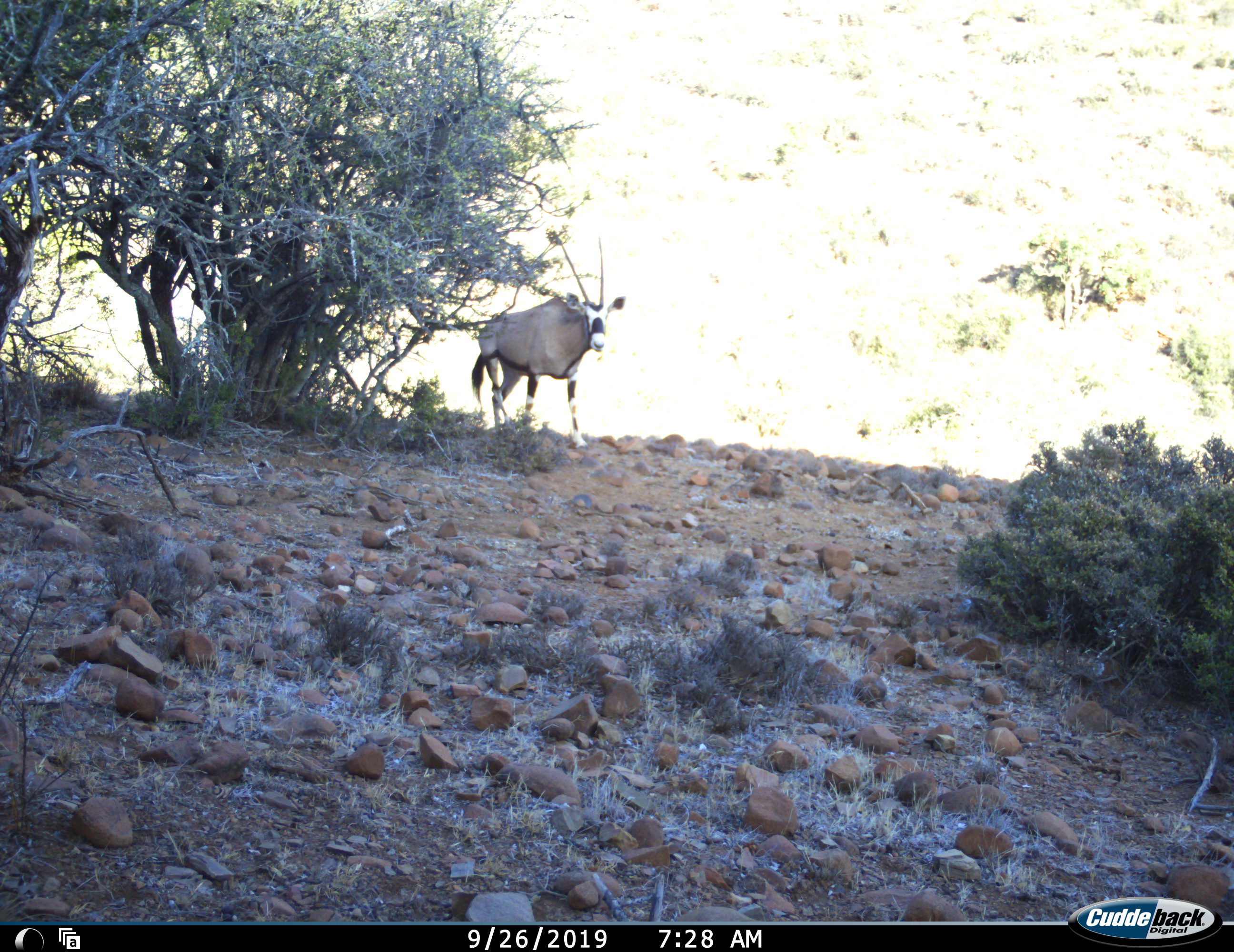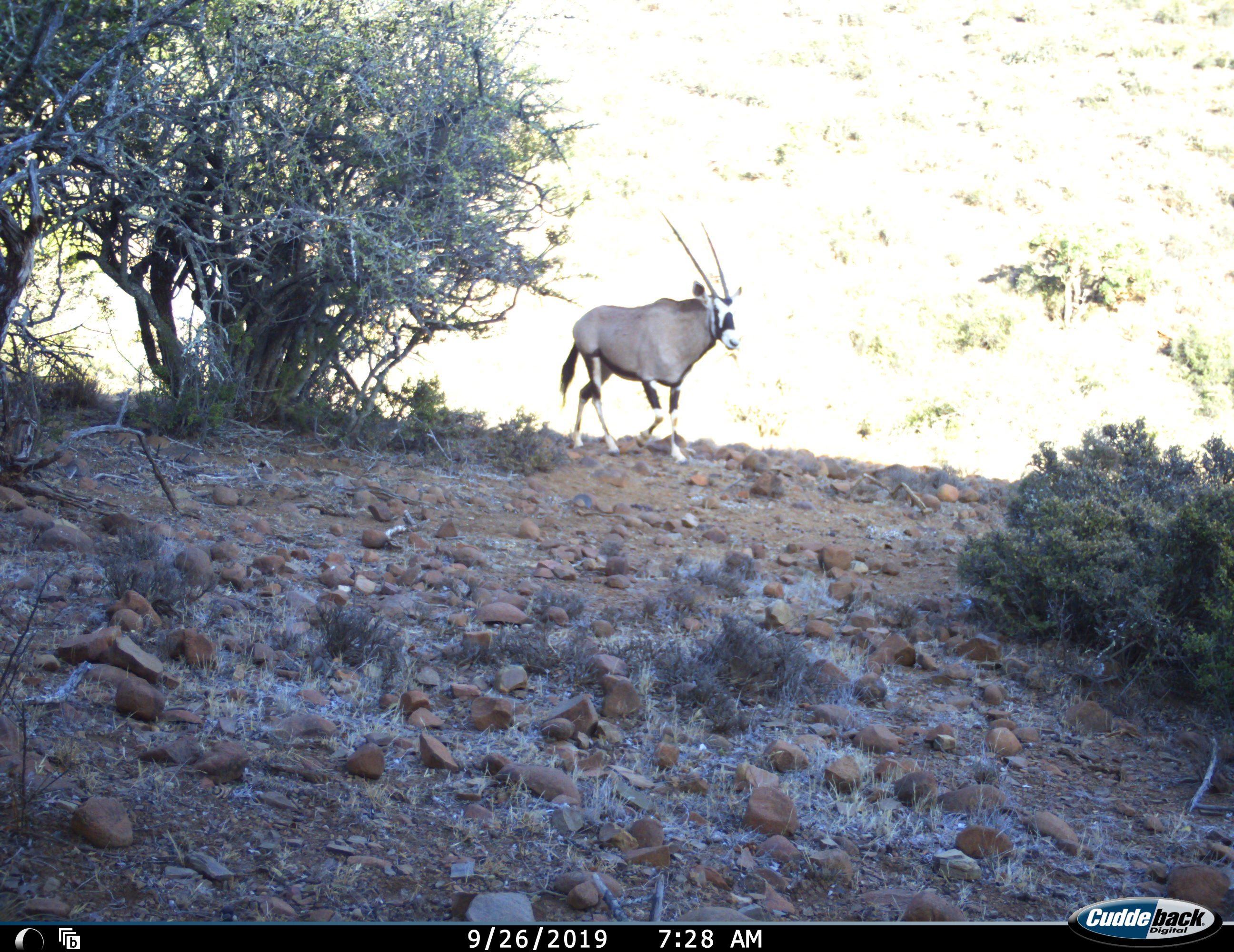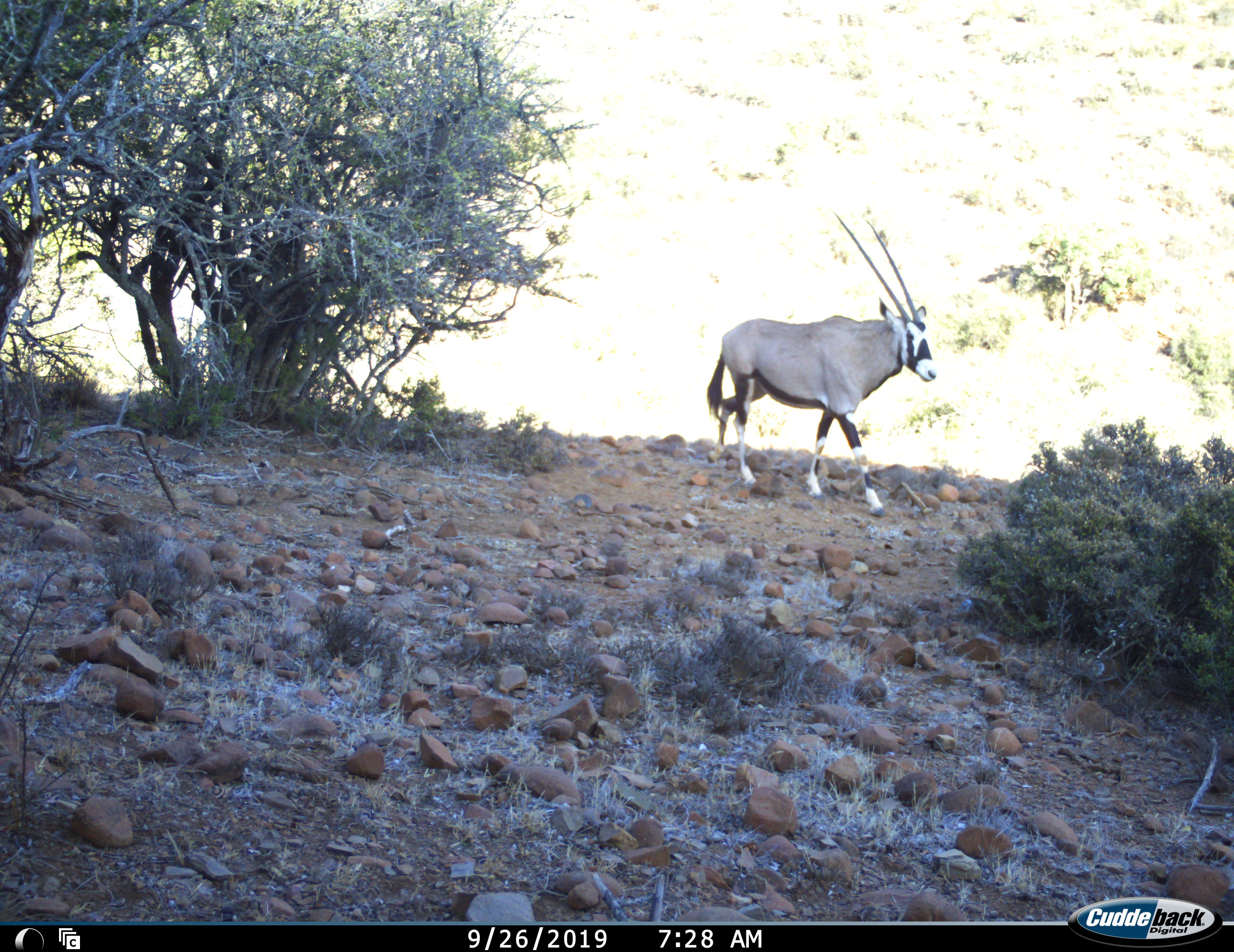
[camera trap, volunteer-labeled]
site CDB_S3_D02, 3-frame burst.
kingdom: Animalia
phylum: Chordata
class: Mammalia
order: Artiodactyla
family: Bovidae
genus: Oryx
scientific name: Oryx gazella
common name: gemsbok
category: oryx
Oryx (gemsbok) (Oryx gazella), count 1. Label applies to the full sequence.